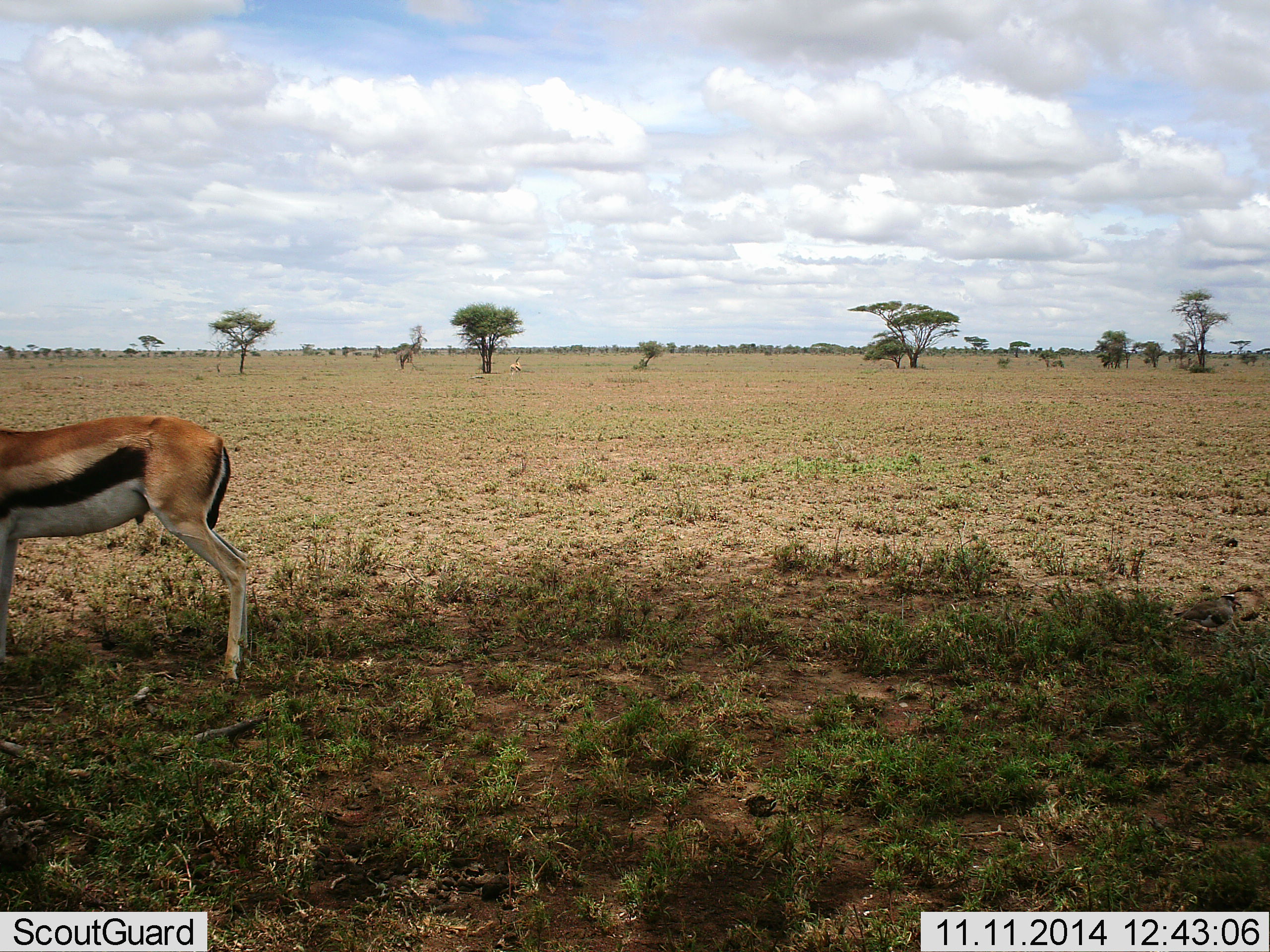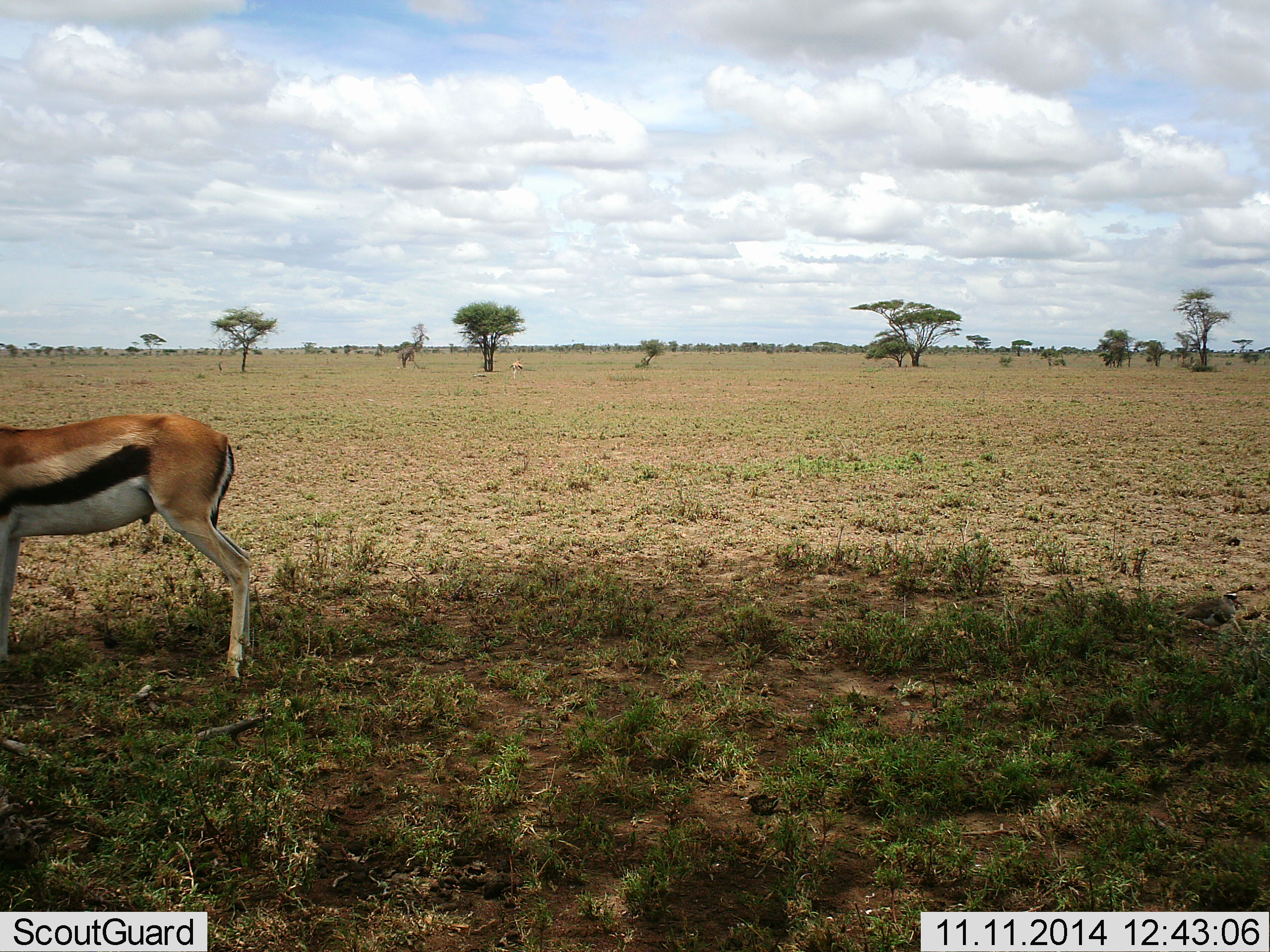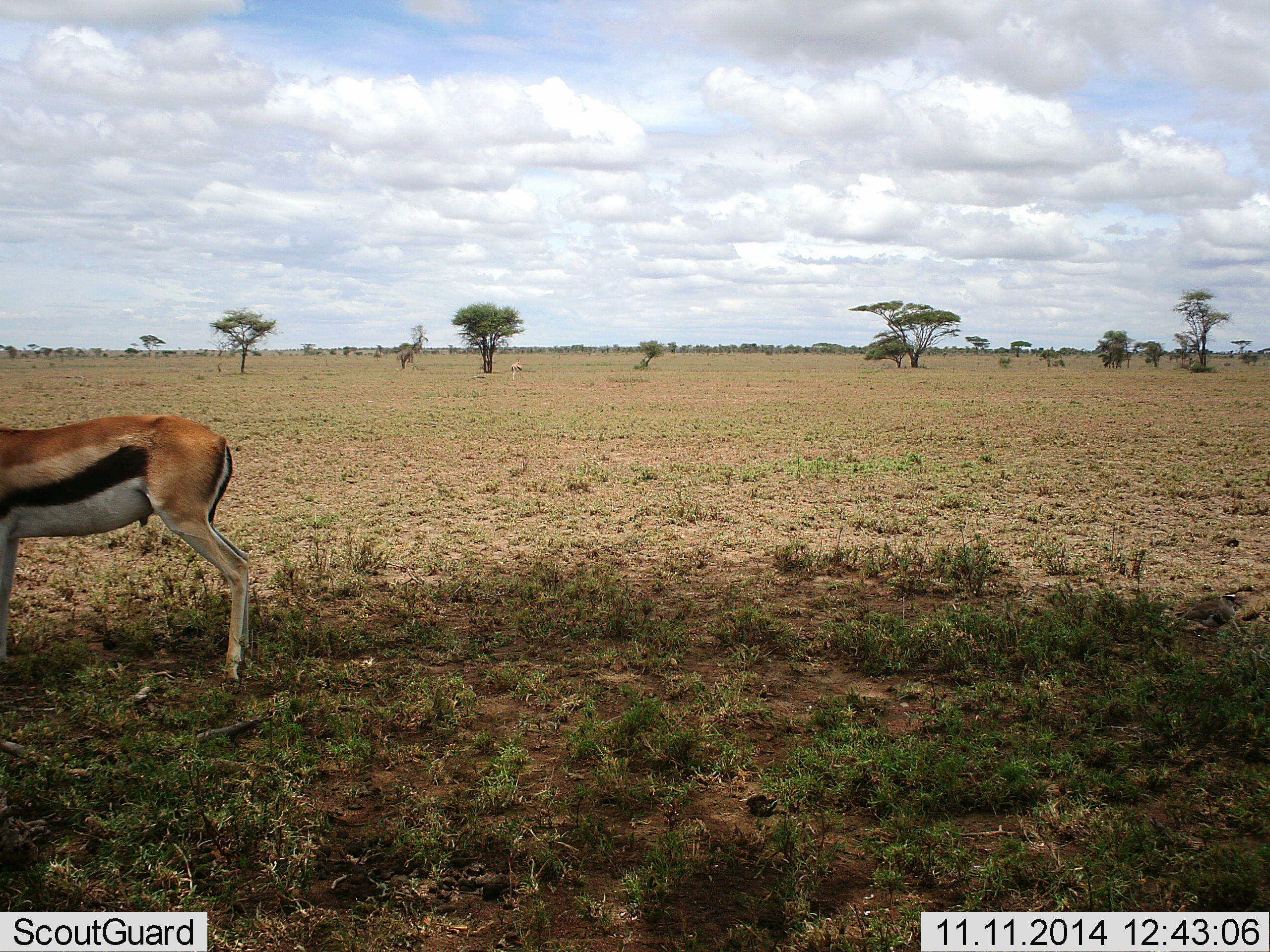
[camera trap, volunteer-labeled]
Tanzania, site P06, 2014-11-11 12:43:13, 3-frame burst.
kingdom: Animalia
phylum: Chordata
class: Mammalia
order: Artiodactyla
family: Bovidae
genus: Eudorcas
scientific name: Eudorcas thomsonii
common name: thomson's gazelle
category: gazellethomsons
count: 1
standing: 100%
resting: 0%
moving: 0%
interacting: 0%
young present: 0%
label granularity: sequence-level